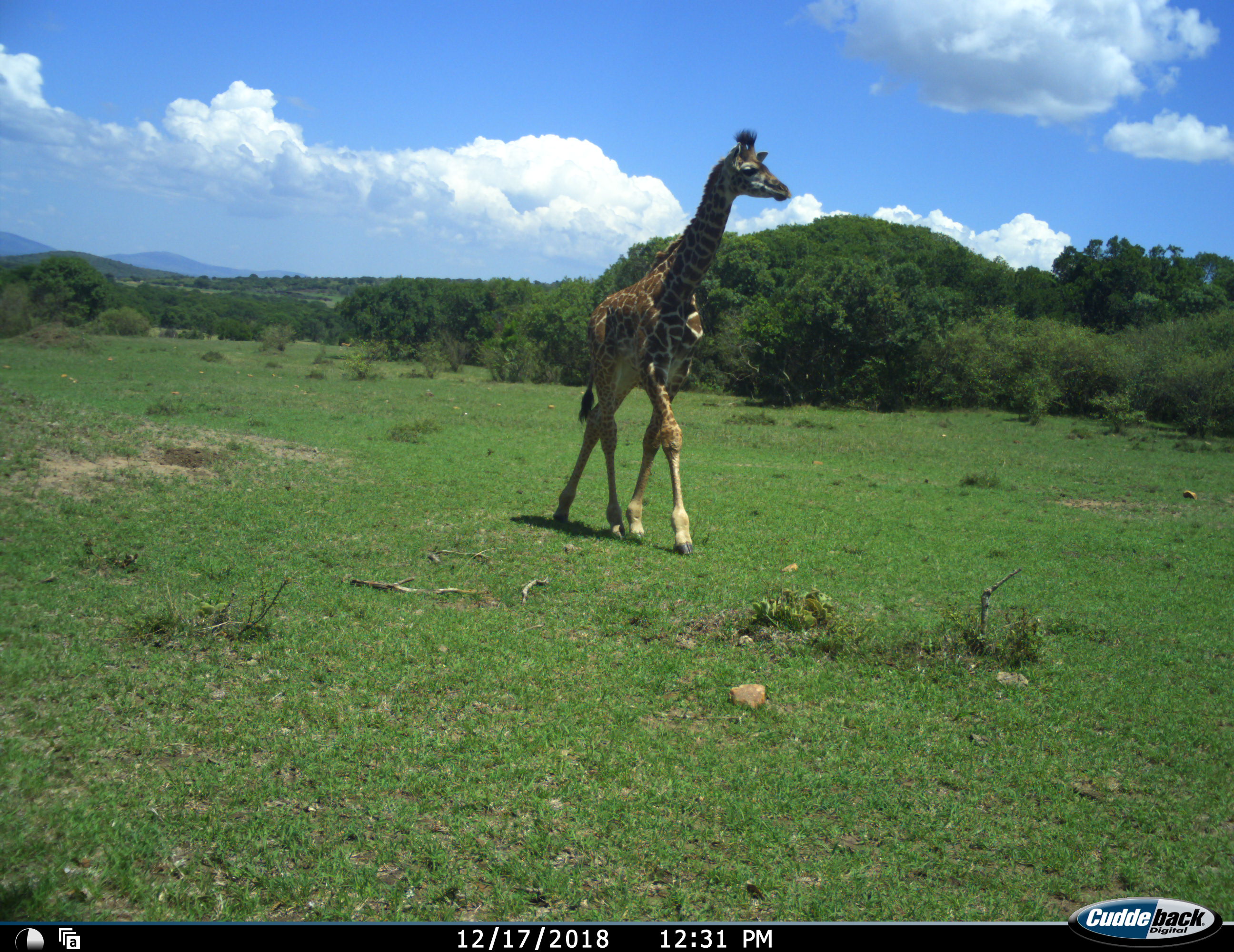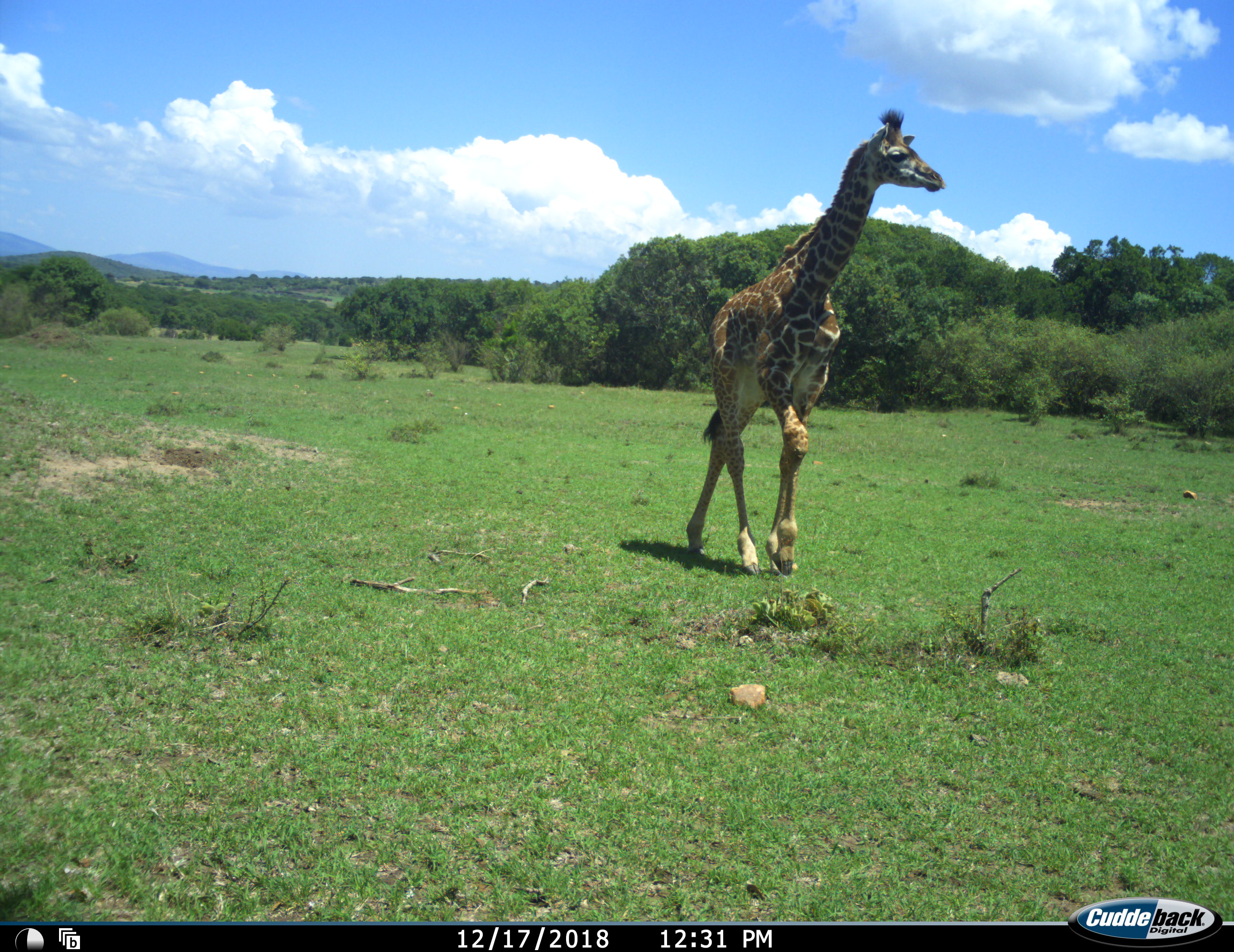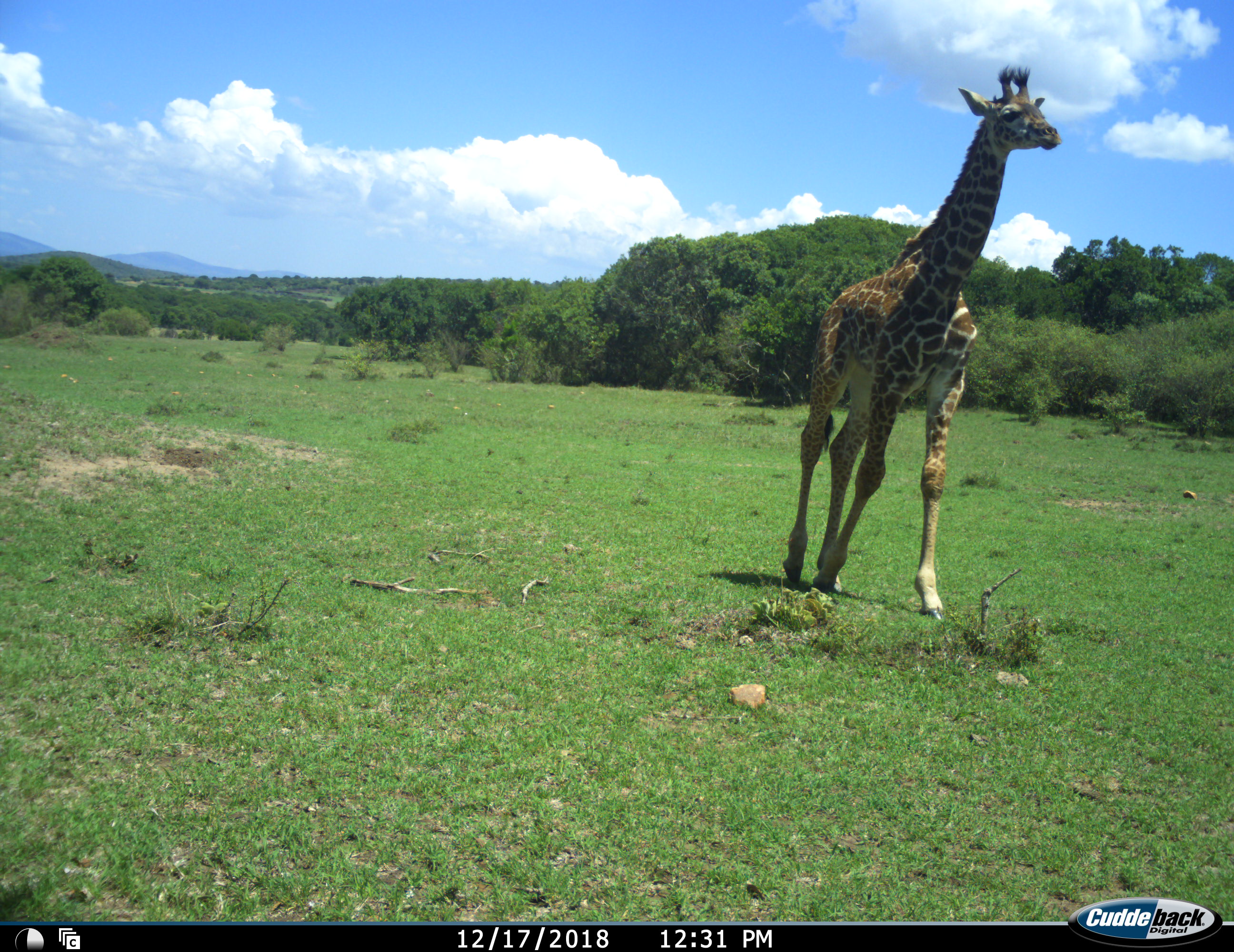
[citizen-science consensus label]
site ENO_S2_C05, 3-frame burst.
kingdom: Animalia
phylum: Chordata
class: Mammalia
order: Artiodactyla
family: Giraffidae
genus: Giraffa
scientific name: Giraffa camelopardalis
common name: giraffe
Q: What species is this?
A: Giraffe (Giraffa camelopardalis).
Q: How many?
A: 1.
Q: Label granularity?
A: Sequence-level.